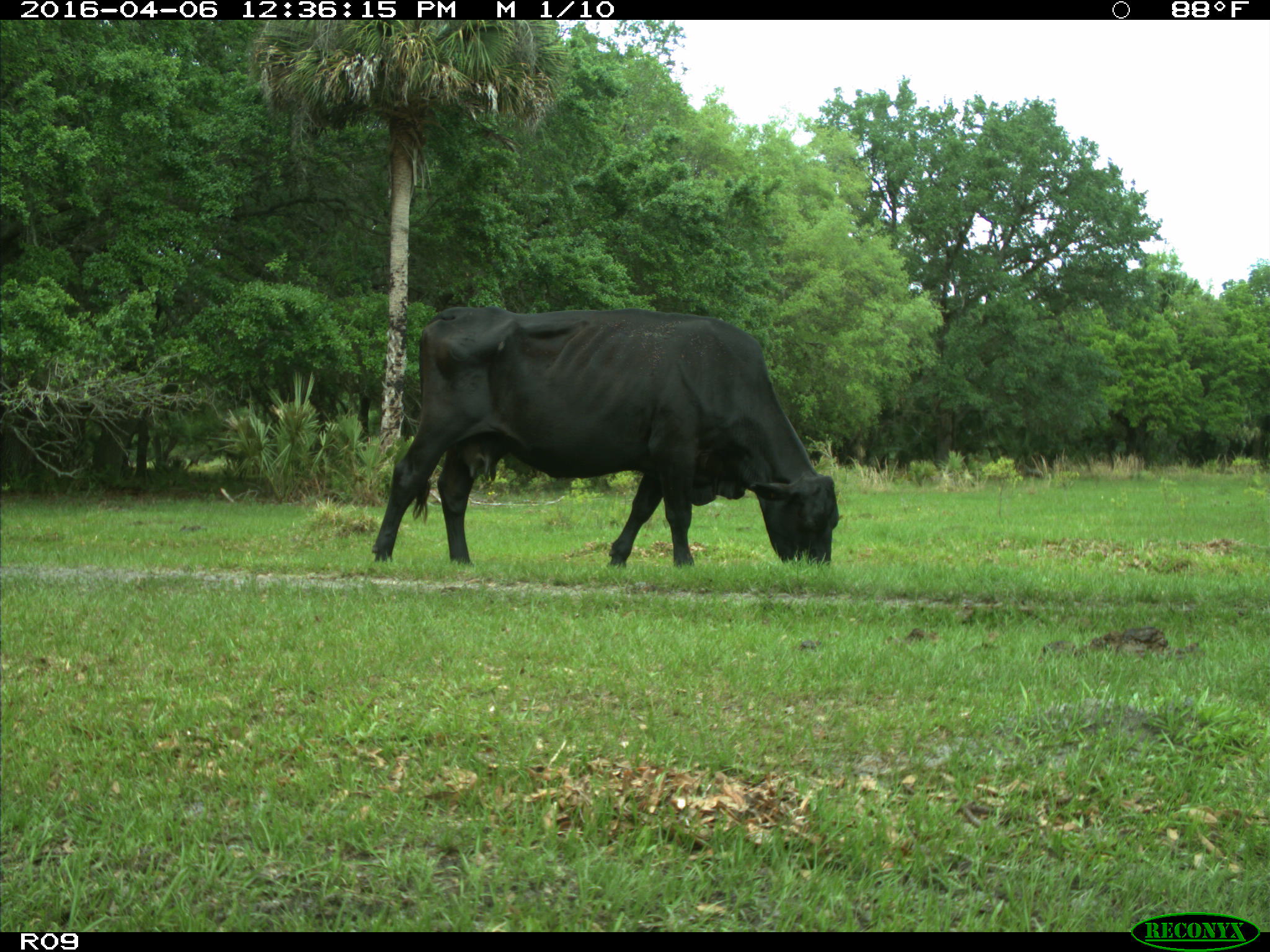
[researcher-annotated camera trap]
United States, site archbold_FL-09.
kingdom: Animalia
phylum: Chordata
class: Mammalia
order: Artiodactyla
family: Bovidae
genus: Bos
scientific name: Bos taurus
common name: domestic cow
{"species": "Bos taurus (domestic cow)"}